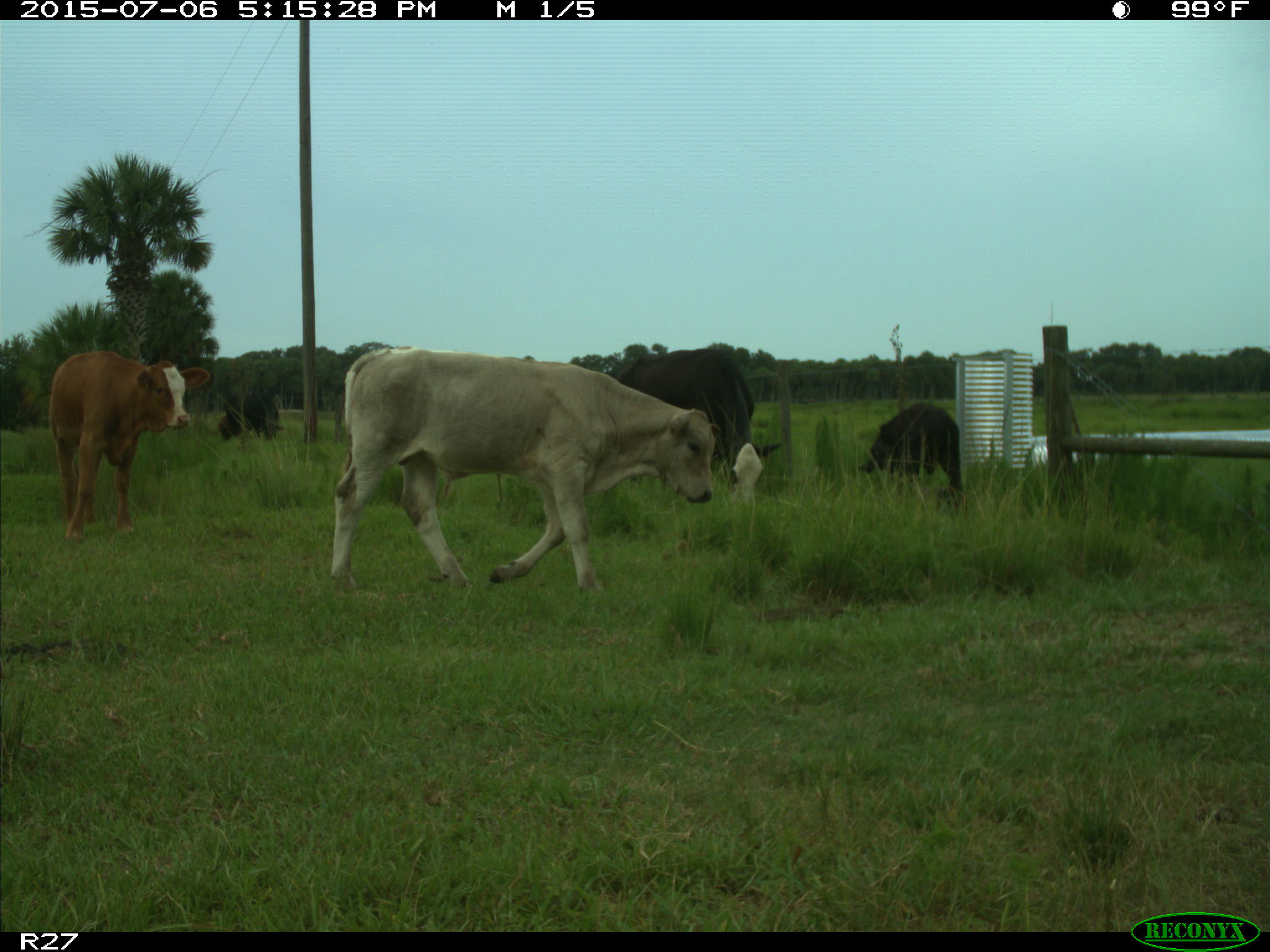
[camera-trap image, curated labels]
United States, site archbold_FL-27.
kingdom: Animalia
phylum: Chordata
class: Mammalia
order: Artiodactyla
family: Bovidae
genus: Bos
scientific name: Bos taurus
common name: domestic cow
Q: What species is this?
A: Bos taurus (domestic cow).